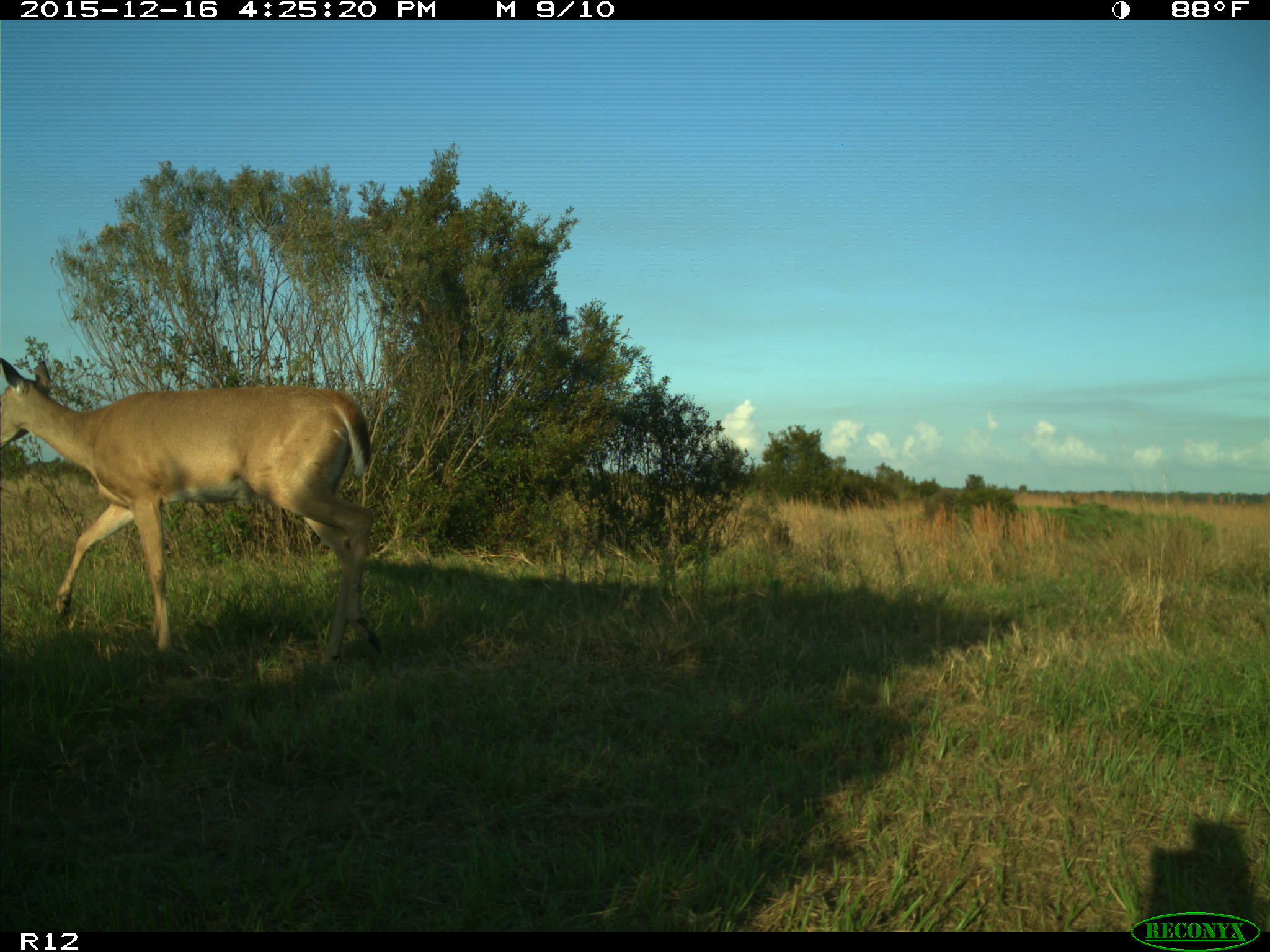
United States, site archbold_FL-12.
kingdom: Animalia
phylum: Chordata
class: Mammalia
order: Artiodactyla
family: Cervidae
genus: Odocoileus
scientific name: Odocoileus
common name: deer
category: unidentified deer